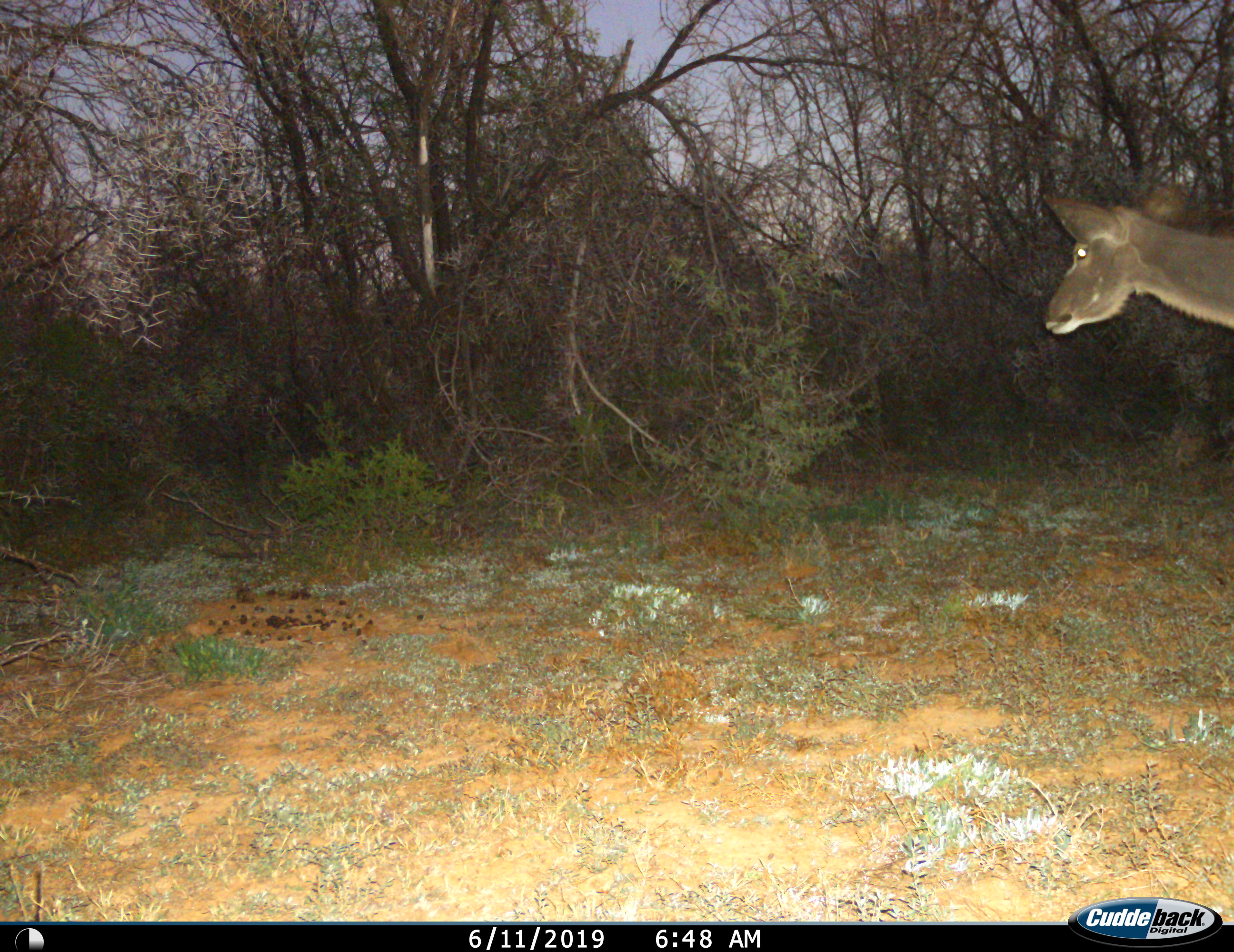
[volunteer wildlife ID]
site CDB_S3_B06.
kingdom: Animalia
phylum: Chordata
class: Mammalia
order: Artiodactyla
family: Bovidae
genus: Tragelaphus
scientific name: Tragelaphus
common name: kudu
Kudu (Tragelaphus), count 1. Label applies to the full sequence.